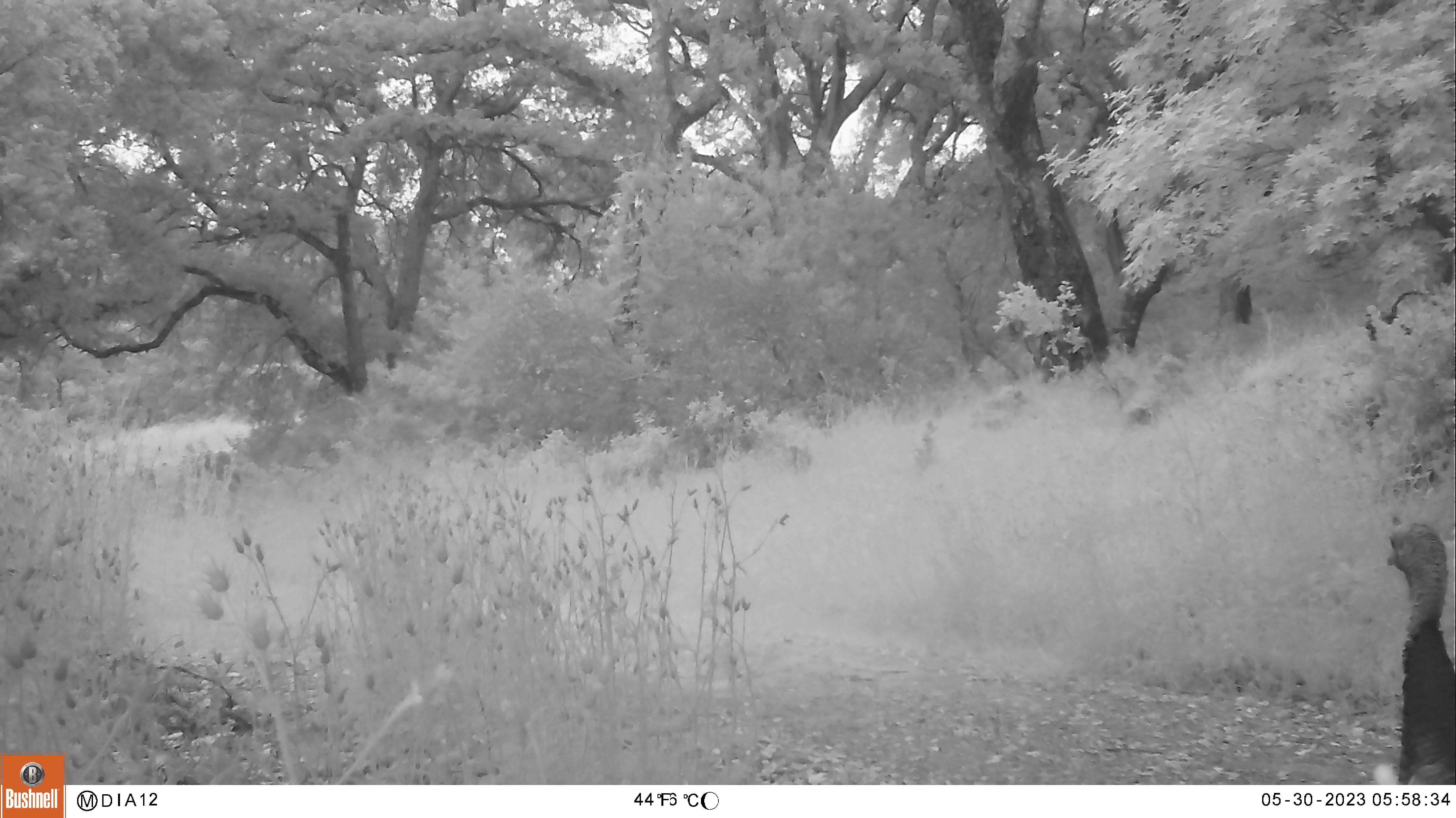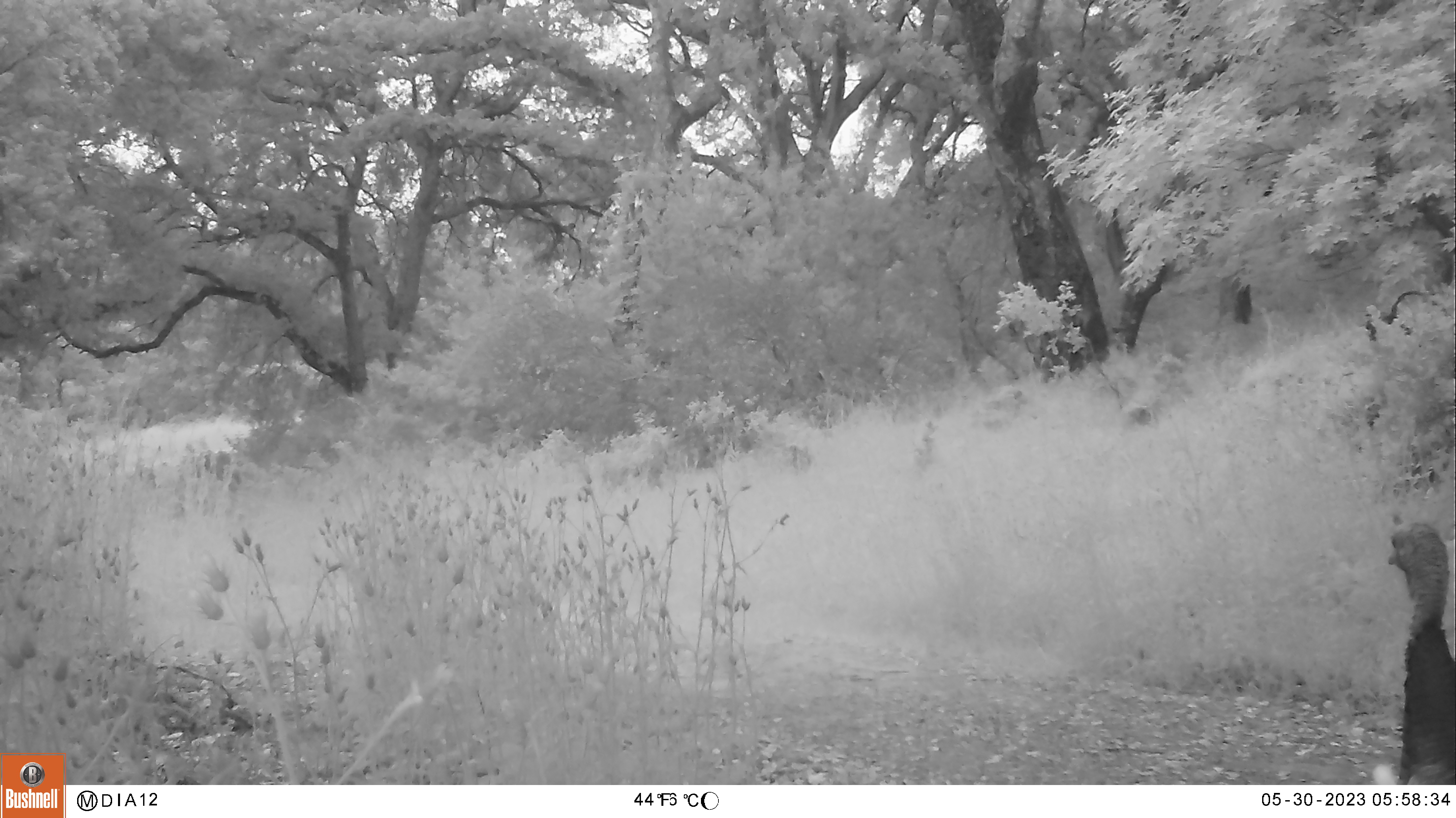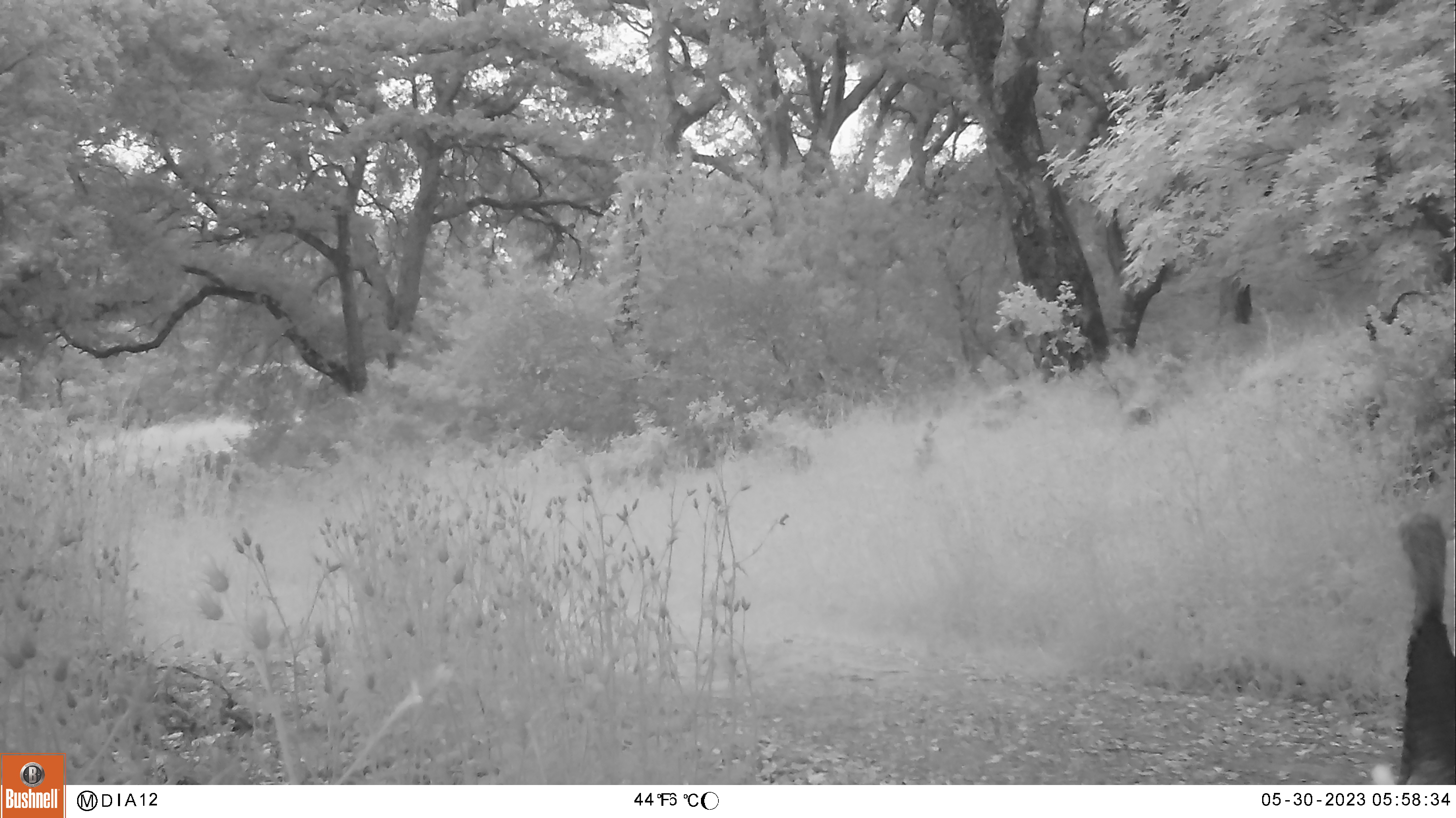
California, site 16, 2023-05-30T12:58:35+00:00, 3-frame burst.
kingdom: Animalia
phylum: Chordata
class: Aves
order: Galliformes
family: Phasianidae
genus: Meleagris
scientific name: Meleagris gallopavo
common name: turkey